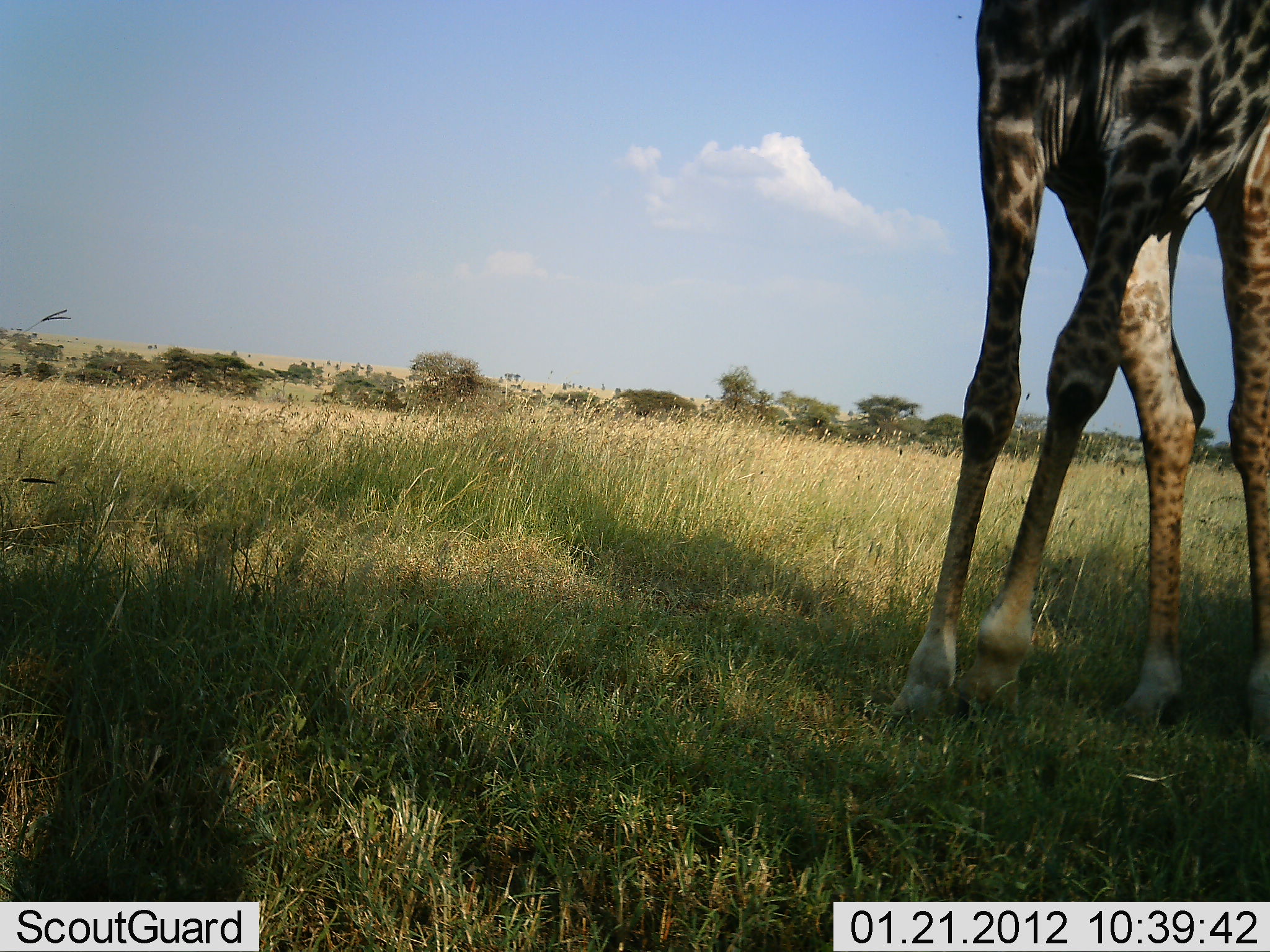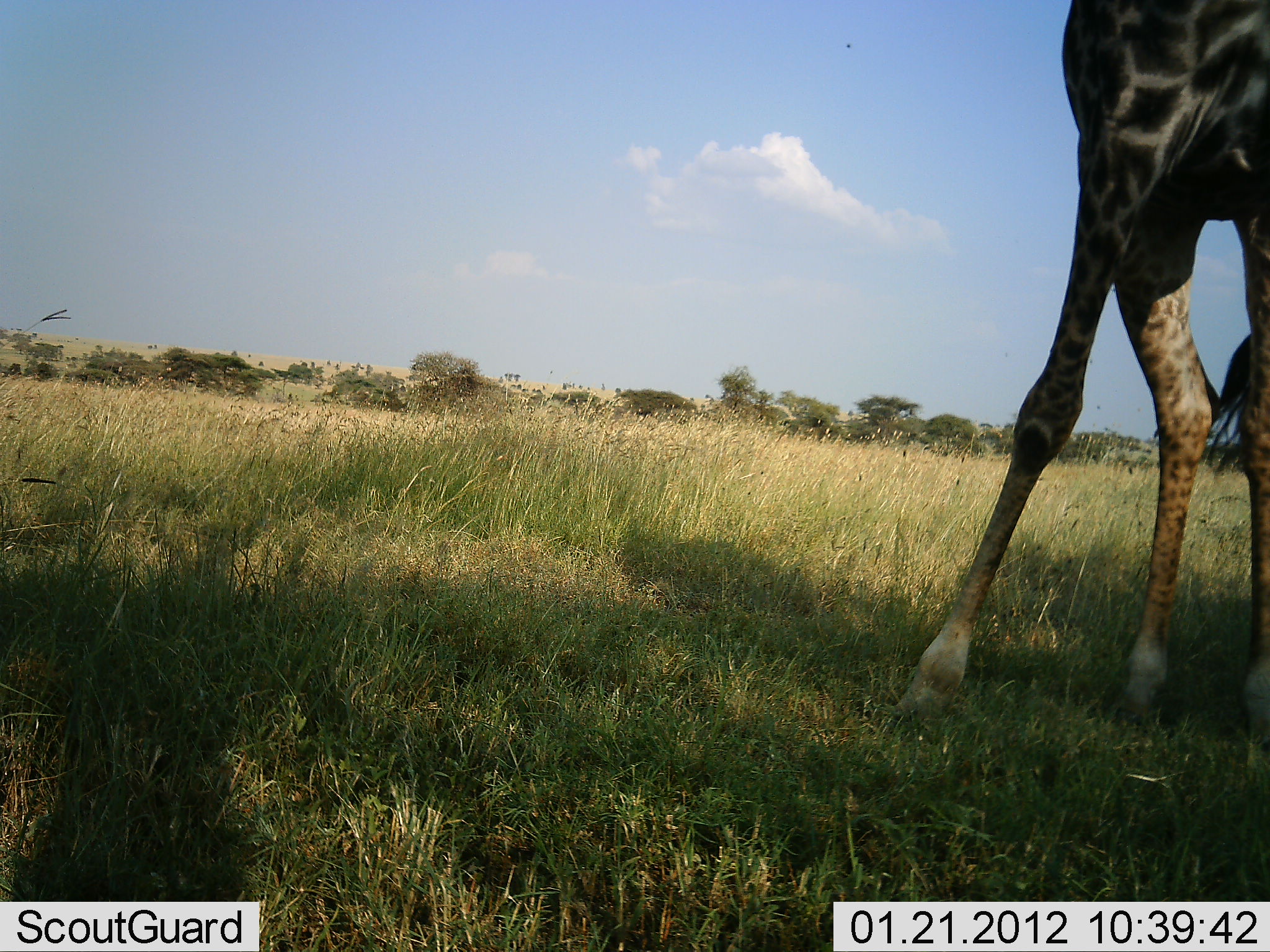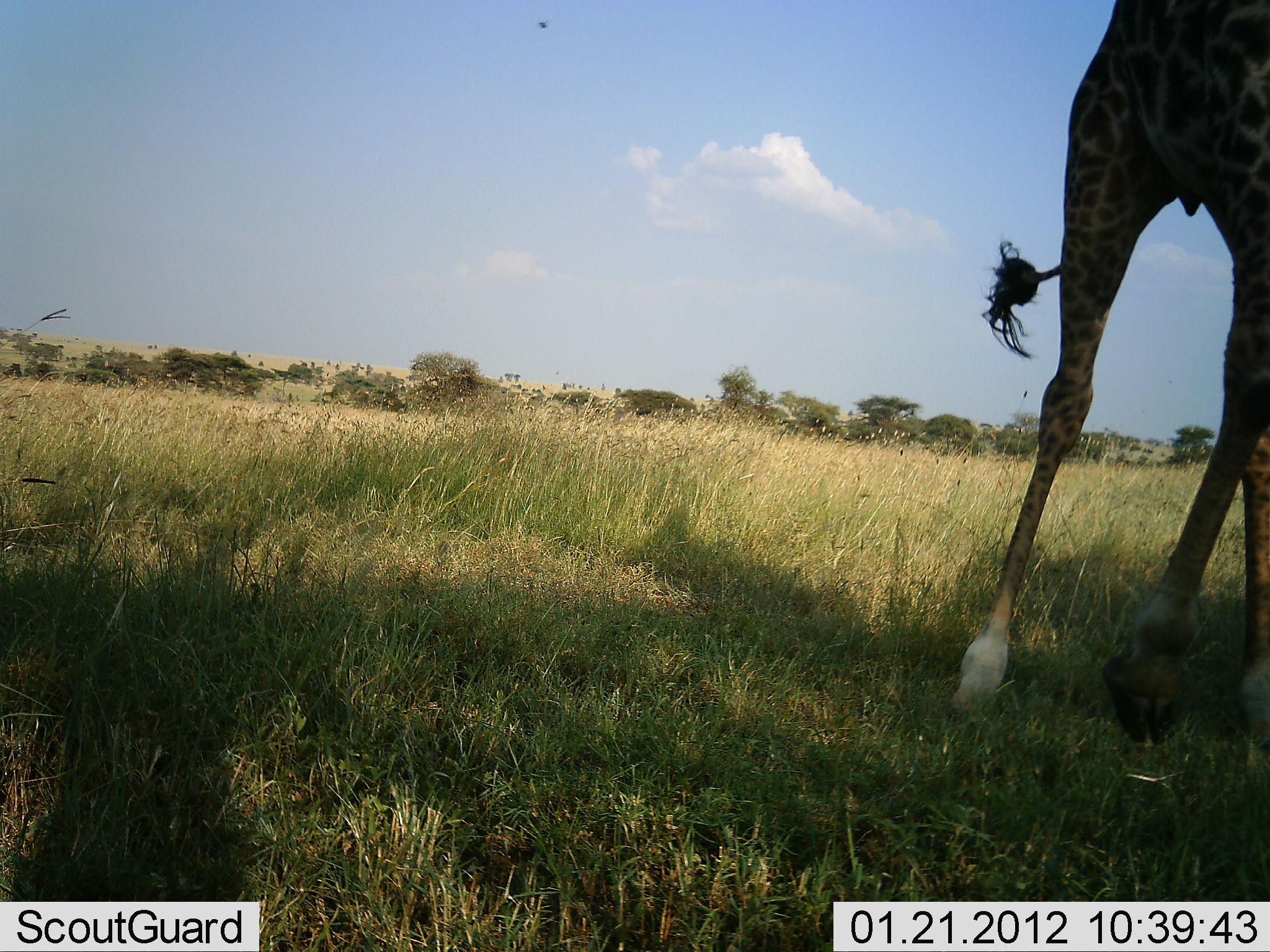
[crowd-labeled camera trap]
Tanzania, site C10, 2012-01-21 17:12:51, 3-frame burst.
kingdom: Animalia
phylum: Chordata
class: Mammalia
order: Artiodactyla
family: Giraffidae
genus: Giraffa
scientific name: Giraffa camelopardalis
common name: giraffe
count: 1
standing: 26%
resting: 0%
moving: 68%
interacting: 0%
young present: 0%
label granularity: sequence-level